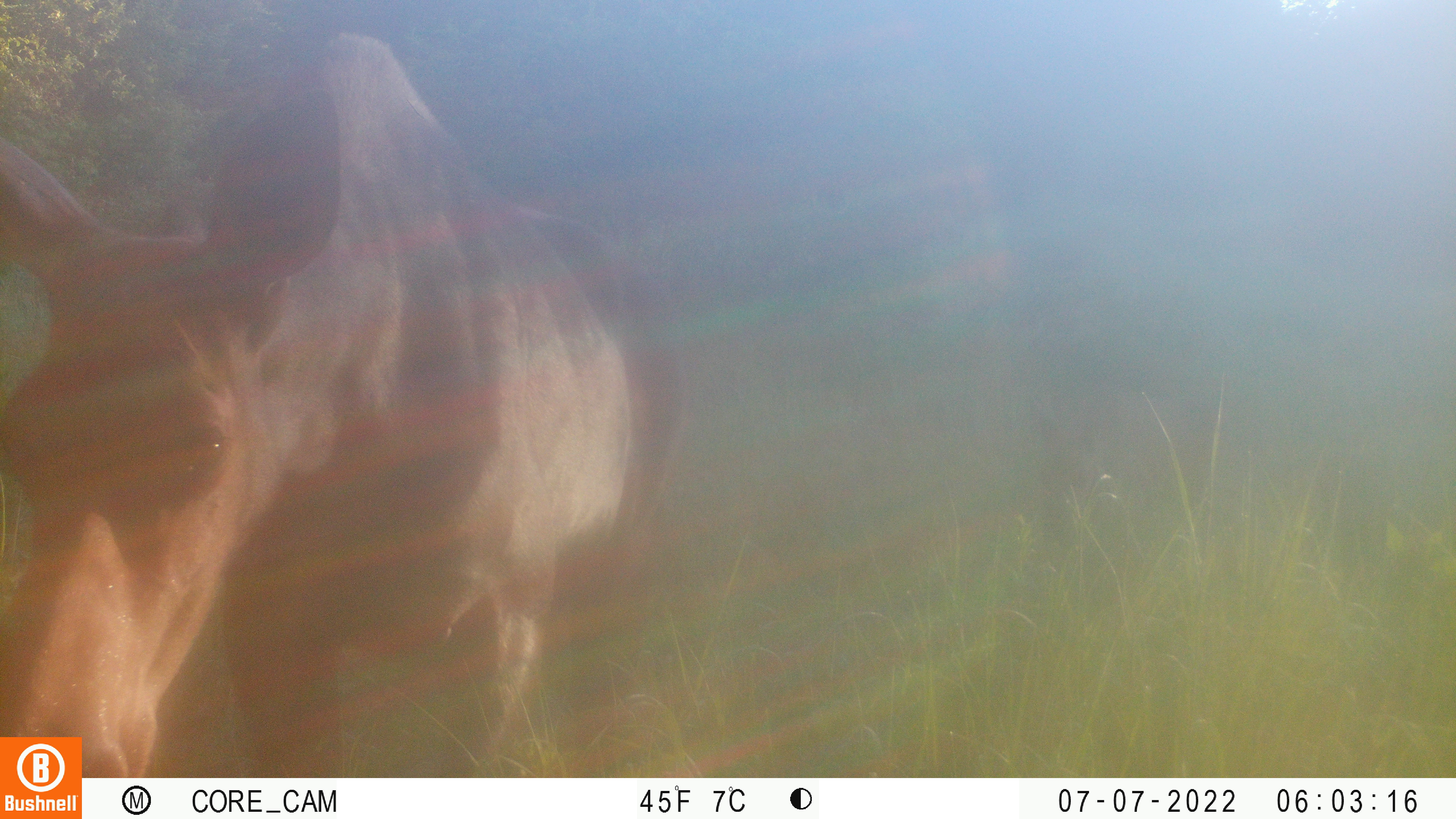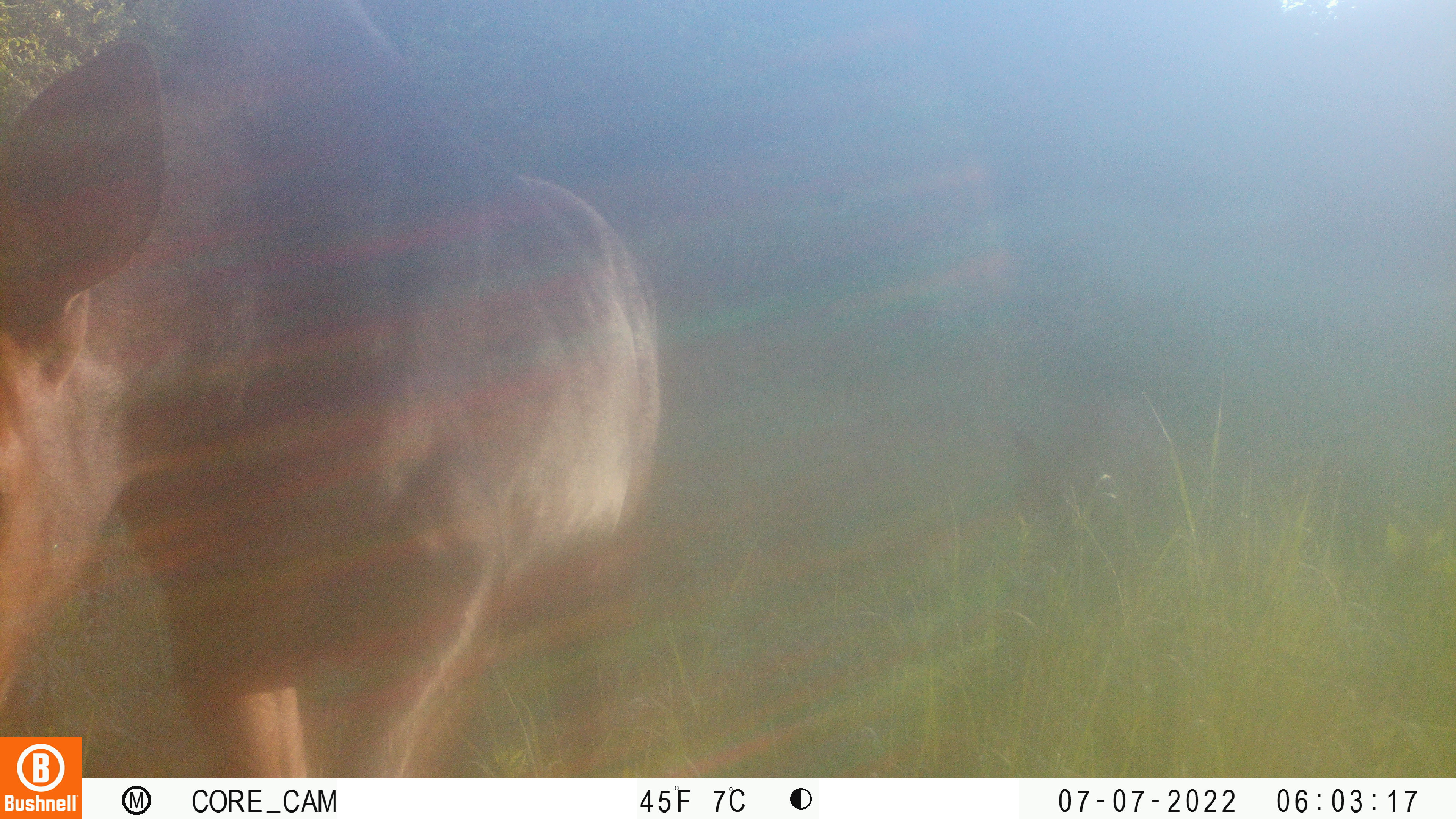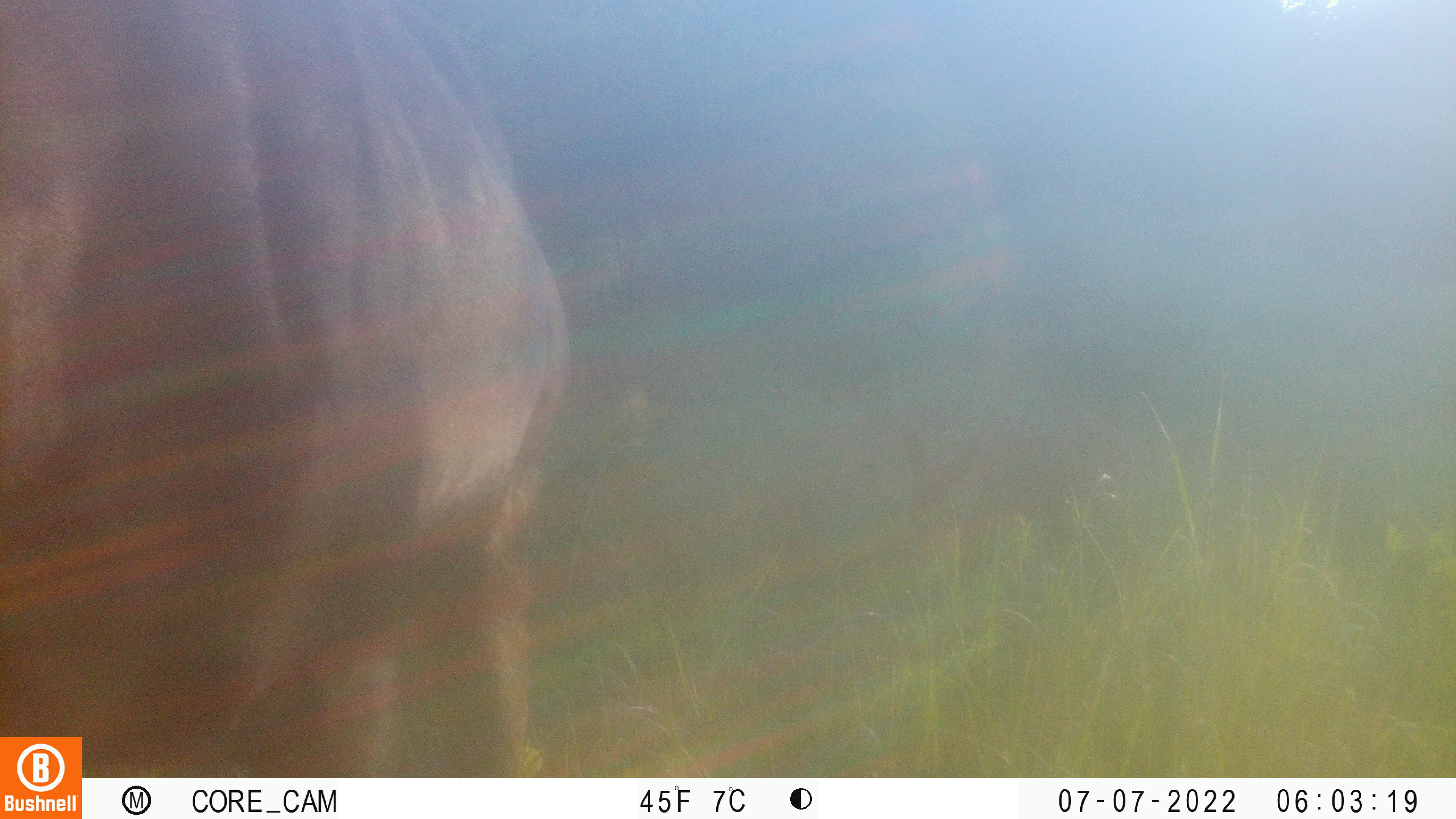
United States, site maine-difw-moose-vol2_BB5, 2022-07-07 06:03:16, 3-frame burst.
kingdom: Animalia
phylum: Chordata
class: Mammalia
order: Artiodactyla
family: Cervidae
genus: Alces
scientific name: Alces alces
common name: moose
Moose (Alces alces).